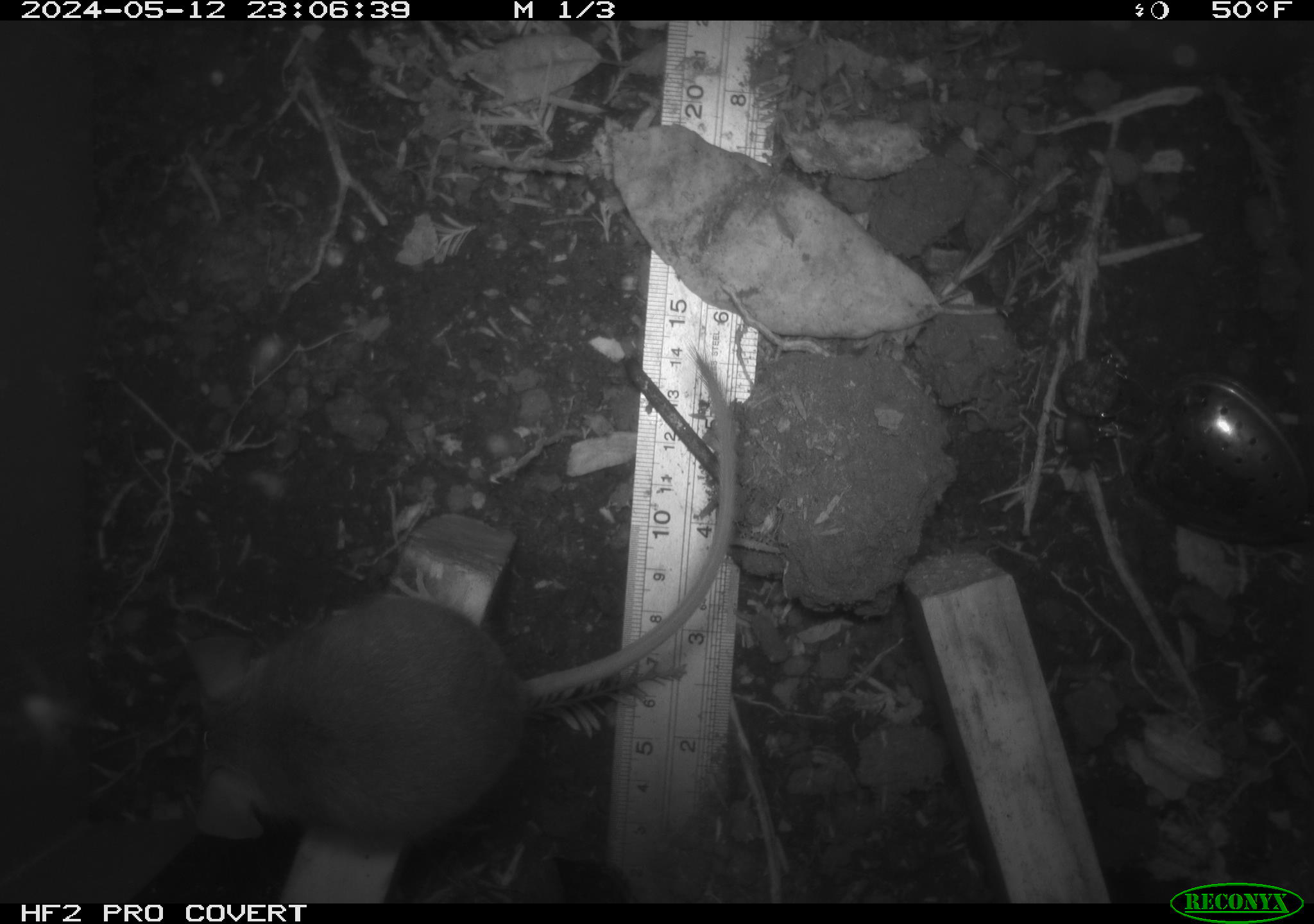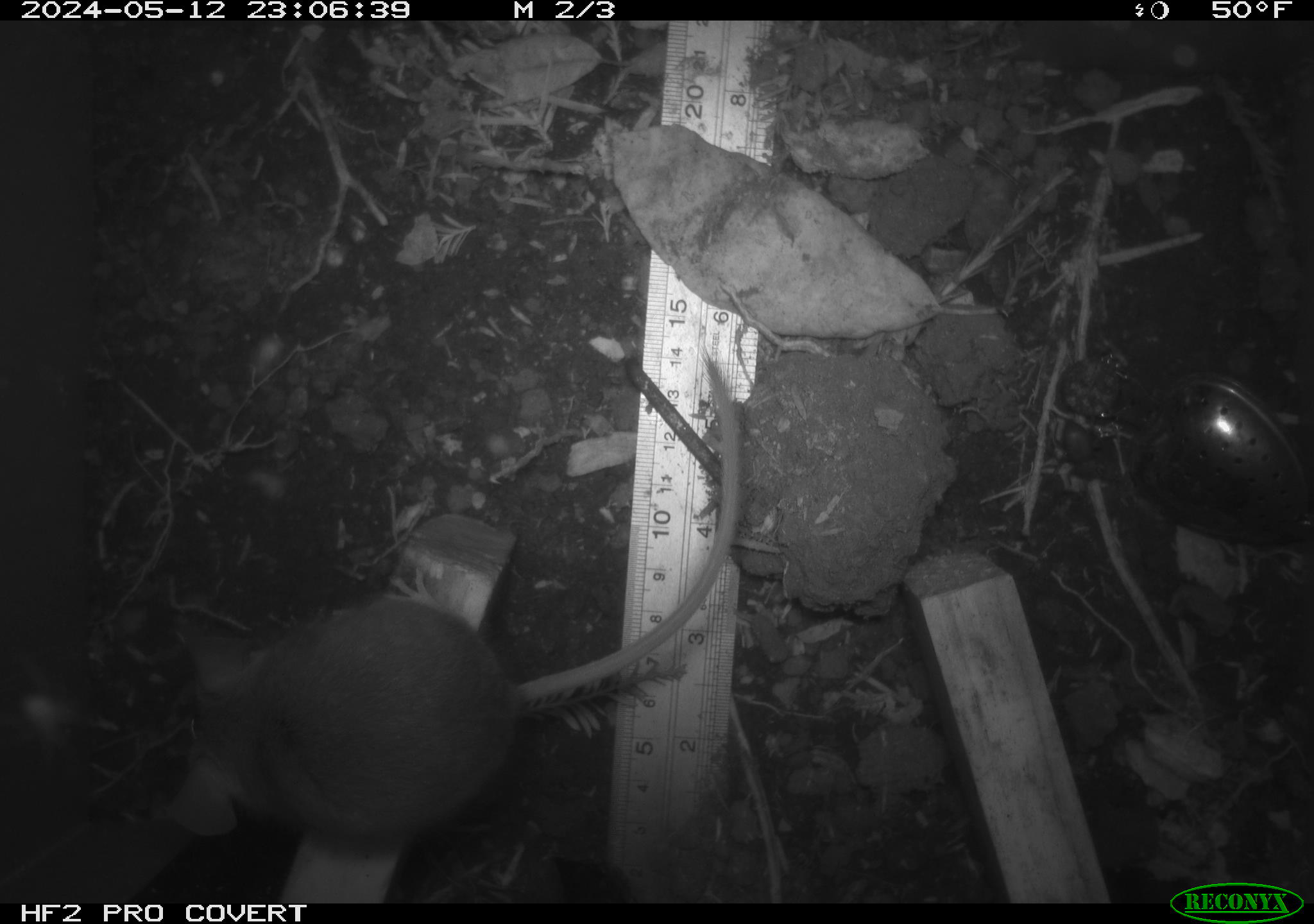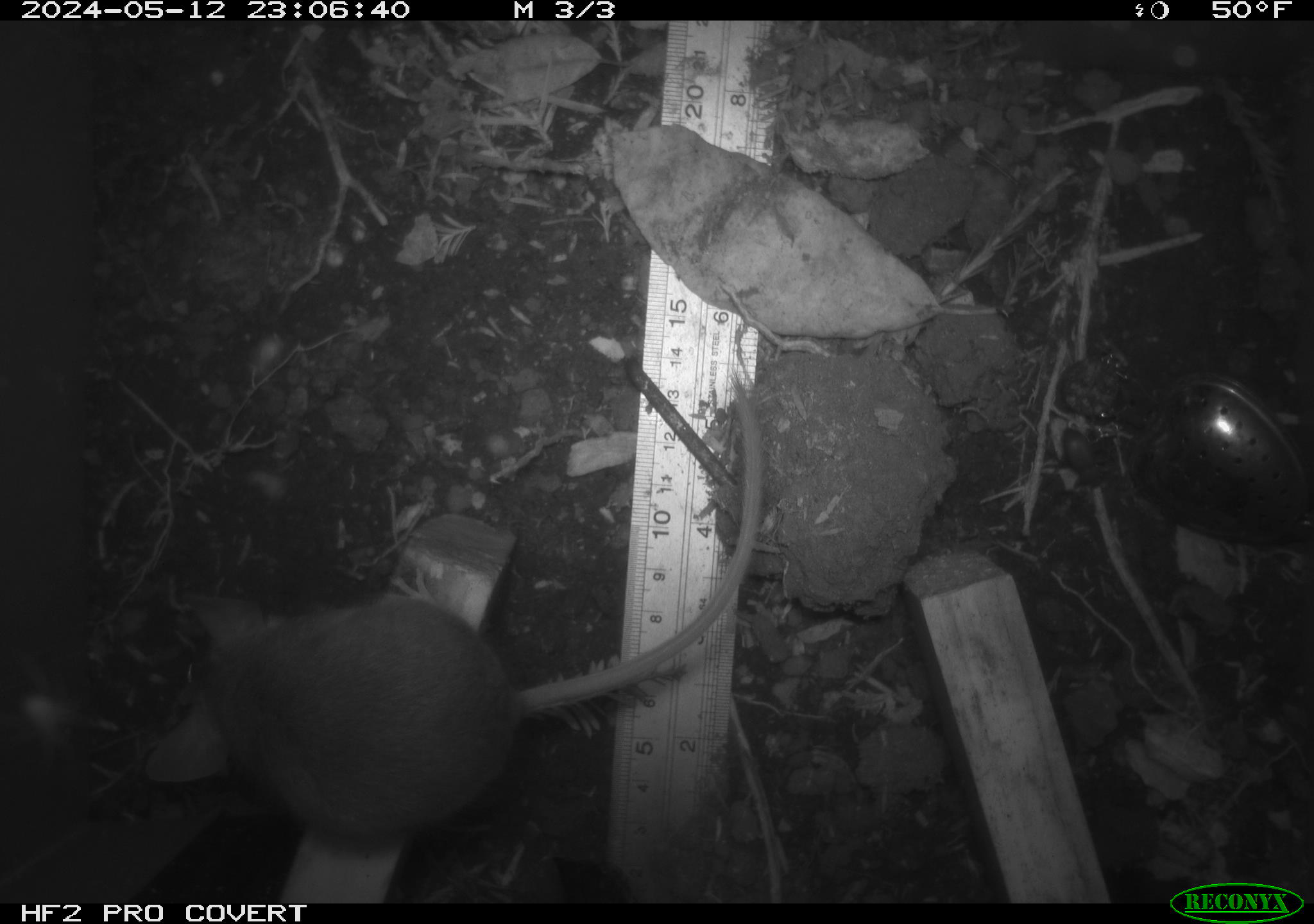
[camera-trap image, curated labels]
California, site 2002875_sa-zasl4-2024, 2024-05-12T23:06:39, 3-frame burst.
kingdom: Animalia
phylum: Chordata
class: Mammalia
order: Rodentia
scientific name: Rodentia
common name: rodent